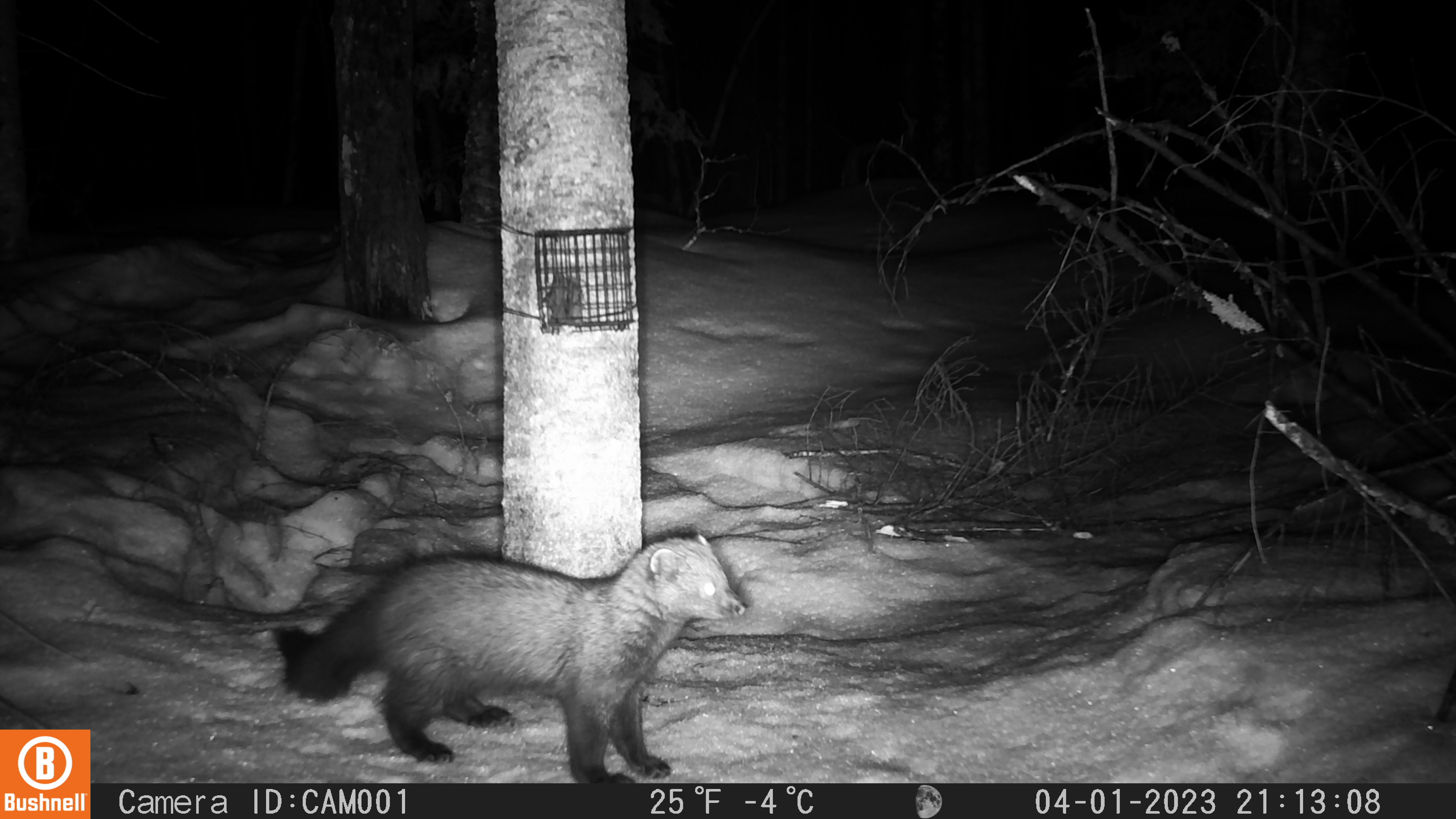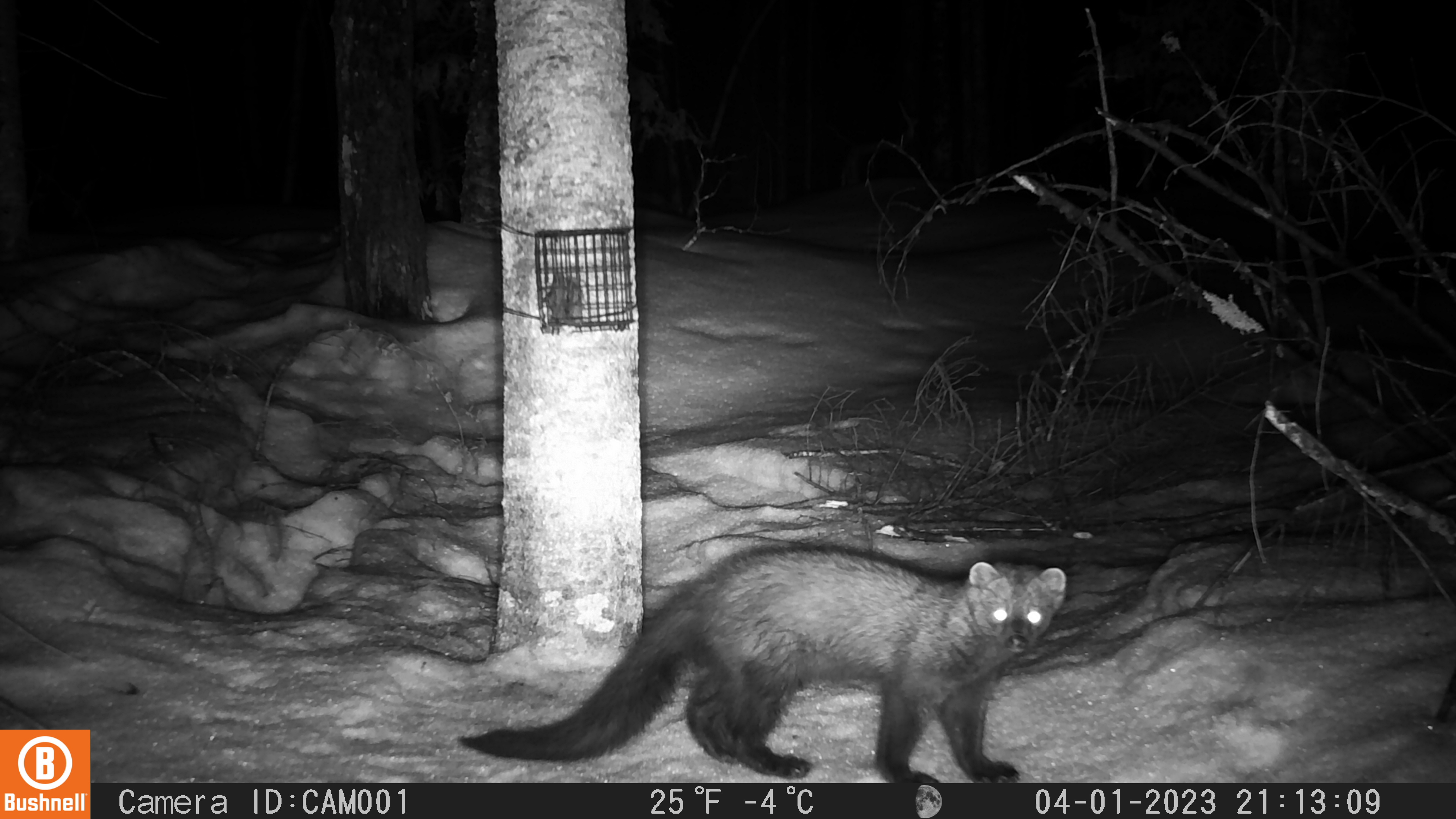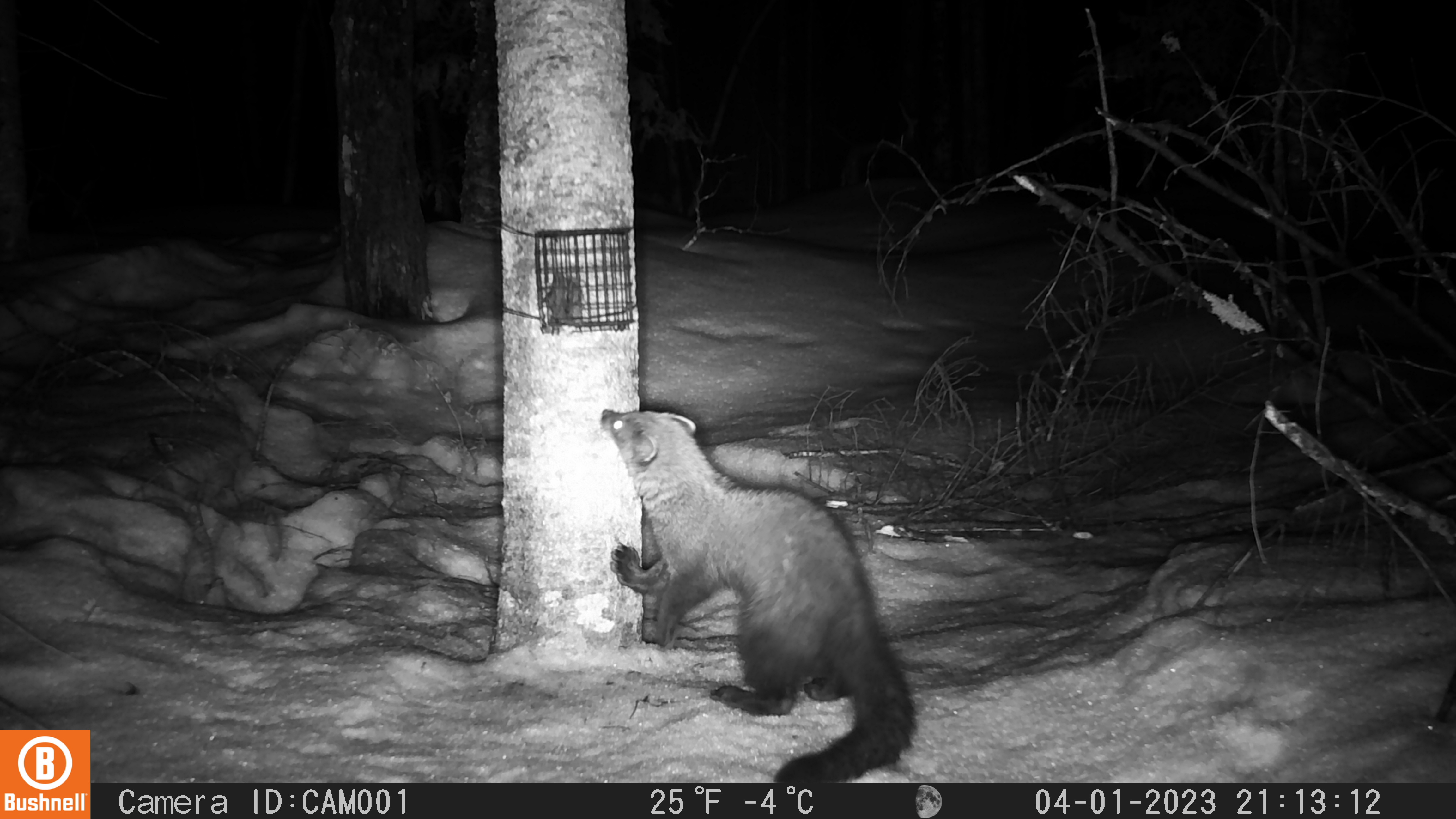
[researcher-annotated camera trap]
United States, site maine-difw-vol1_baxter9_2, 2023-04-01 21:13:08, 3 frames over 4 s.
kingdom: Animalia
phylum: Chordata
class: Mammalia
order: Carnivora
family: Mustelidae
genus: Pekania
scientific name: Pekania pennanti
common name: fisher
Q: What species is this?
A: Fisher (Pekania pennanti).